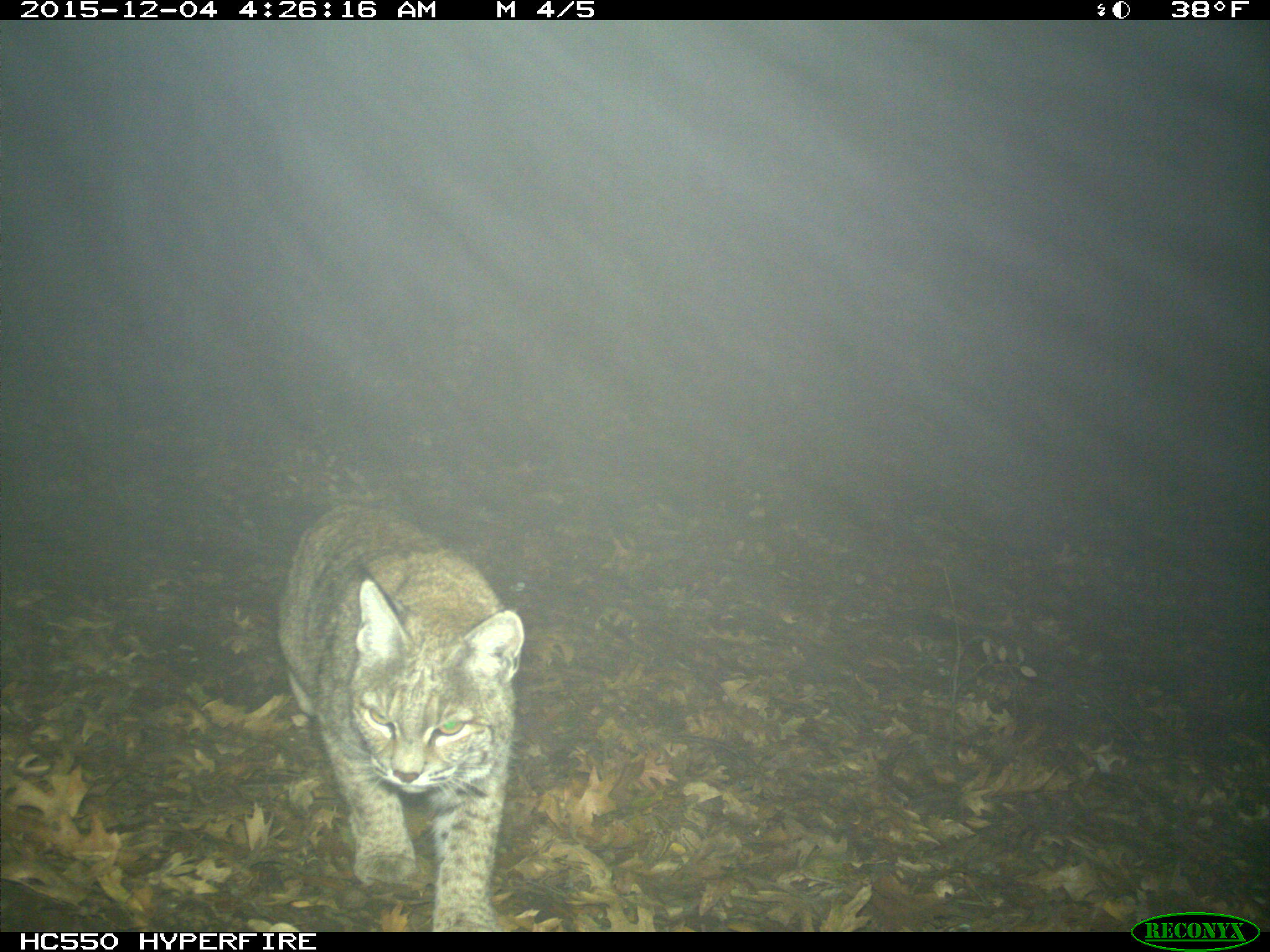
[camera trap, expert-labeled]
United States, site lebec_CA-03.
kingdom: Animalia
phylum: Chordata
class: Mammalia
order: Carnivora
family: Felidae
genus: Lynx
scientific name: Lynx rufus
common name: bobcat